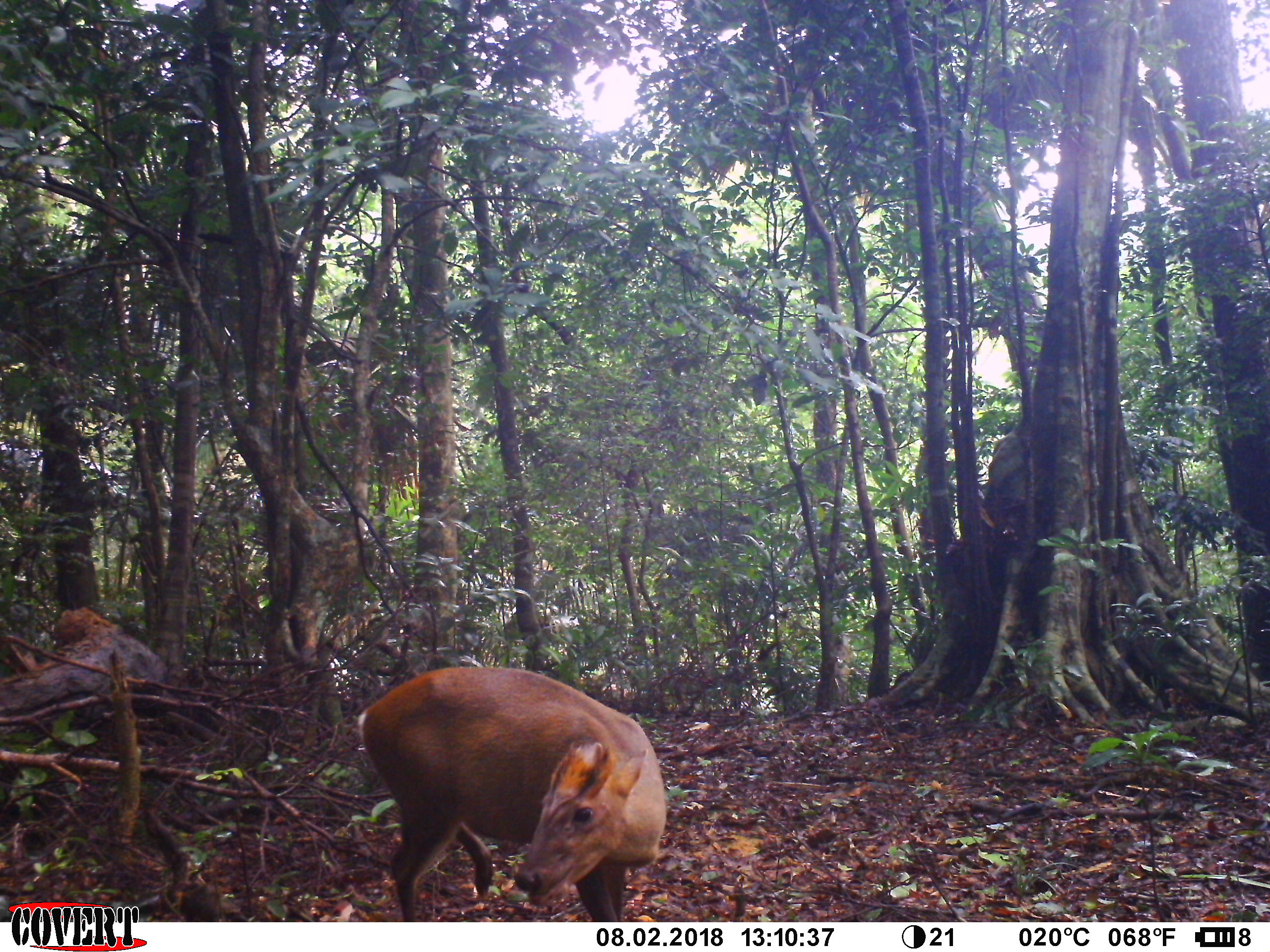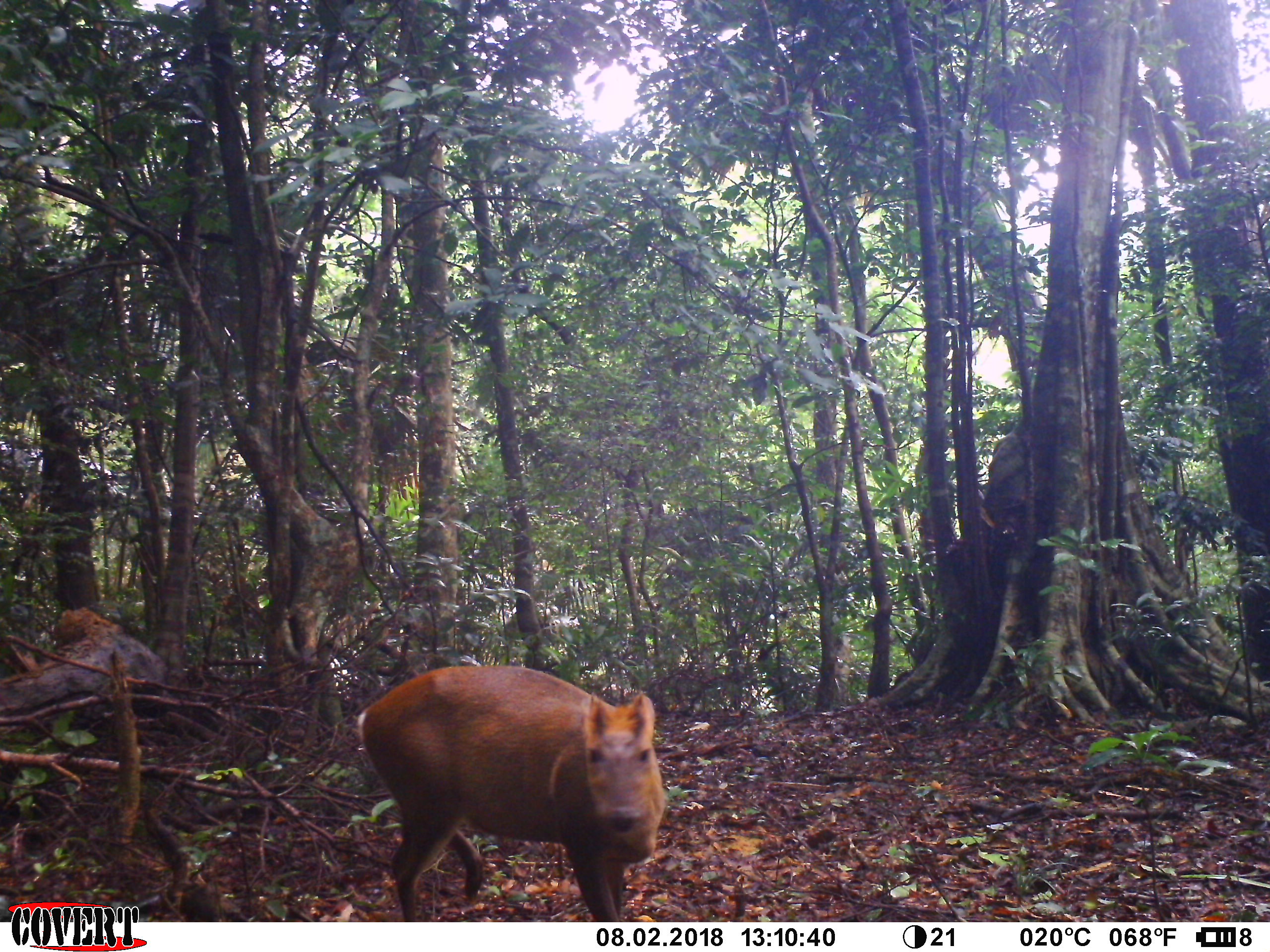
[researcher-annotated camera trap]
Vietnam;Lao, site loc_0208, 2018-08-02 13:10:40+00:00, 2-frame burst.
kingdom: Animalia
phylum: Chordata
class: Mammalia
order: Artiodactyla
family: Cervidae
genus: Muntiacus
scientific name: Muntiacus rooseveltorum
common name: roosevelt's muntjac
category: roosevelts muntjac group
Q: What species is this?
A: Roosevelts muntjac group (roosevelt's muntjac) (Muntiacus rooseveltorum).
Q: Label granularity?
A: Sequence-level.